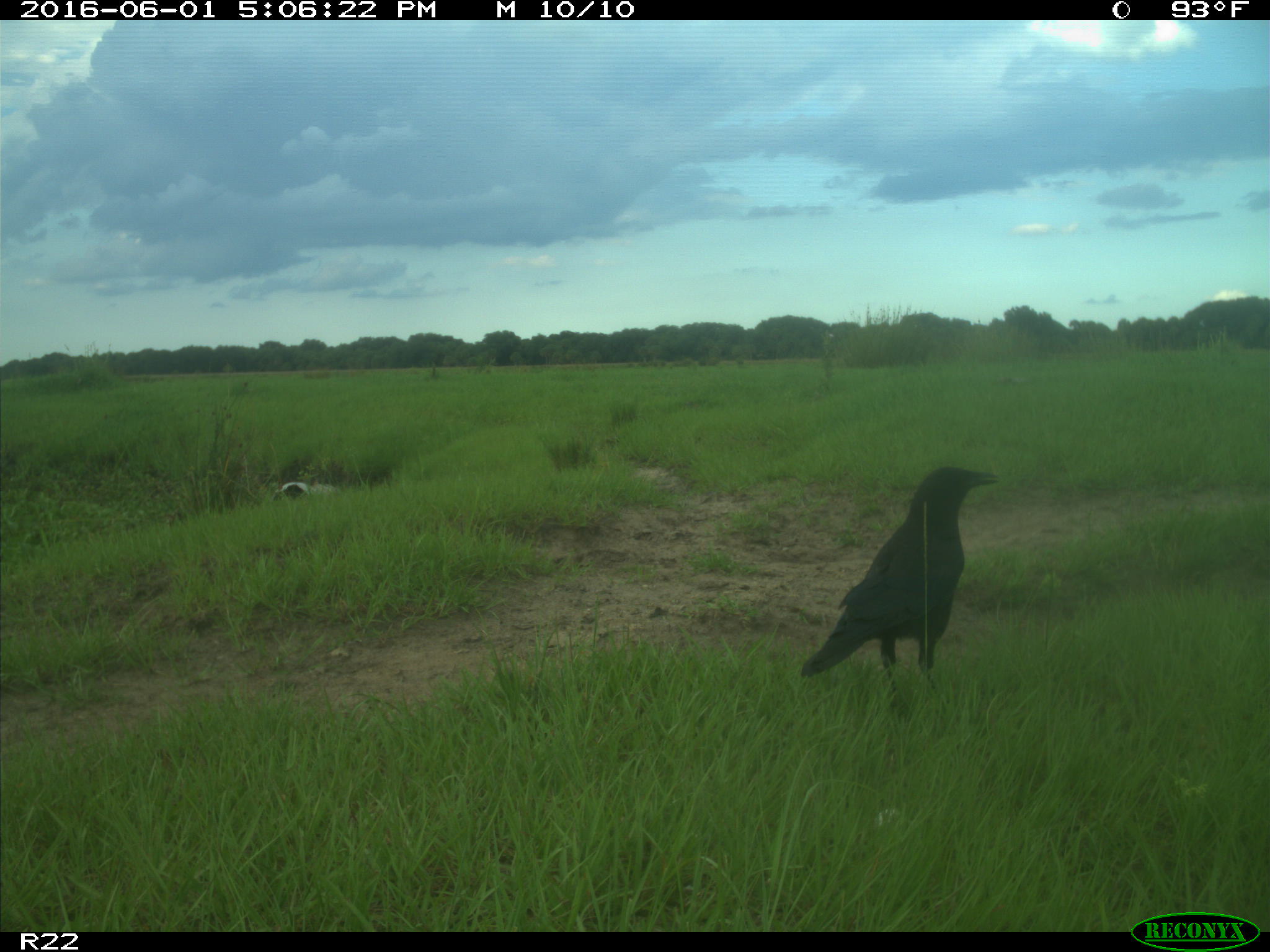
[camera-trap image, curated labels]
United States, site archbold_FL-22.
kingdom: Animalia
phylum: Chordata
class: Aves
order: Passeriformes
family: Corvidae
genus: Corvus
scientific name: Corvus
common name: crows and ravens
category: unidentified corvus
Unidentified corvus (crows and ravens) (Corvus).